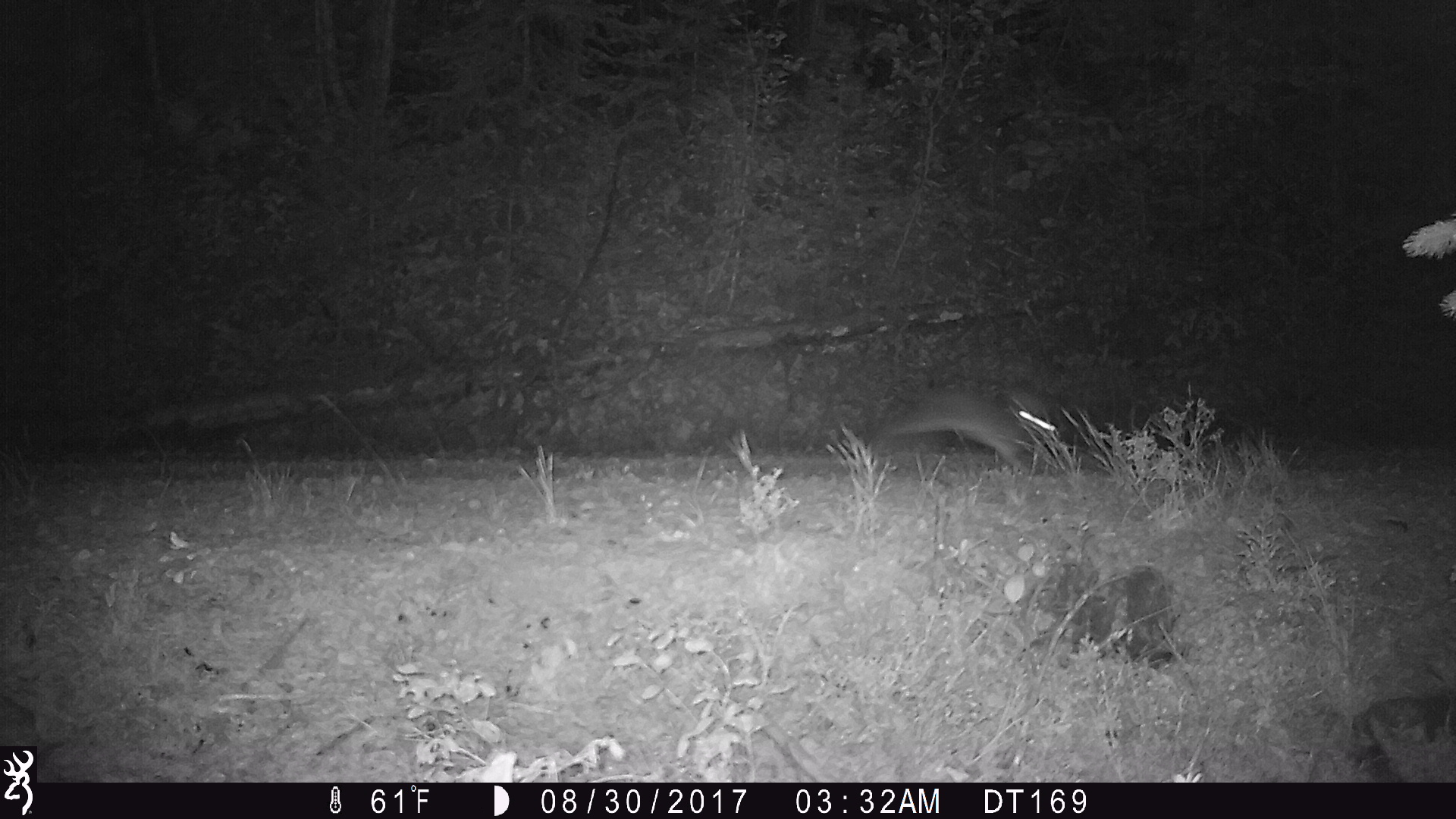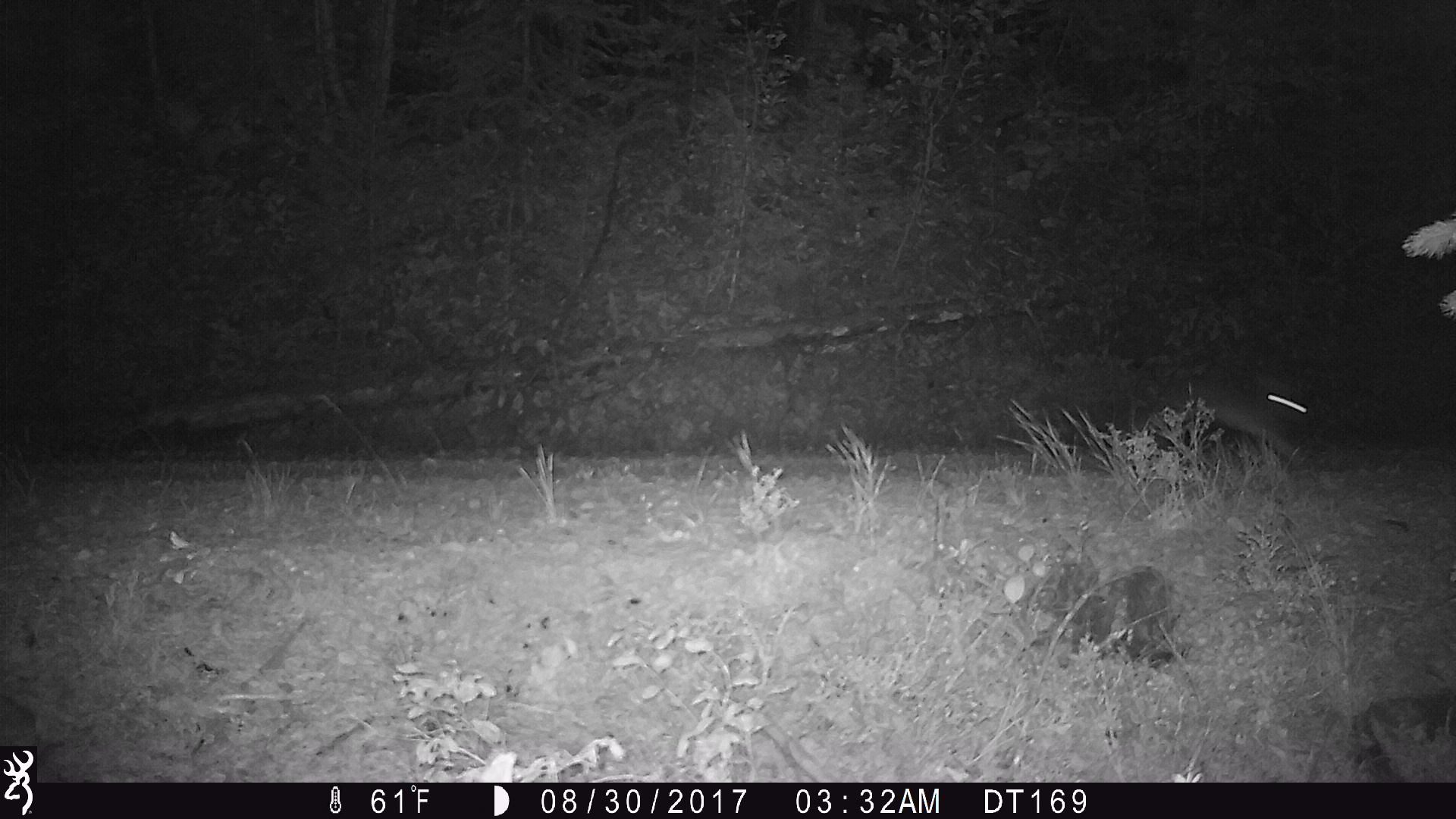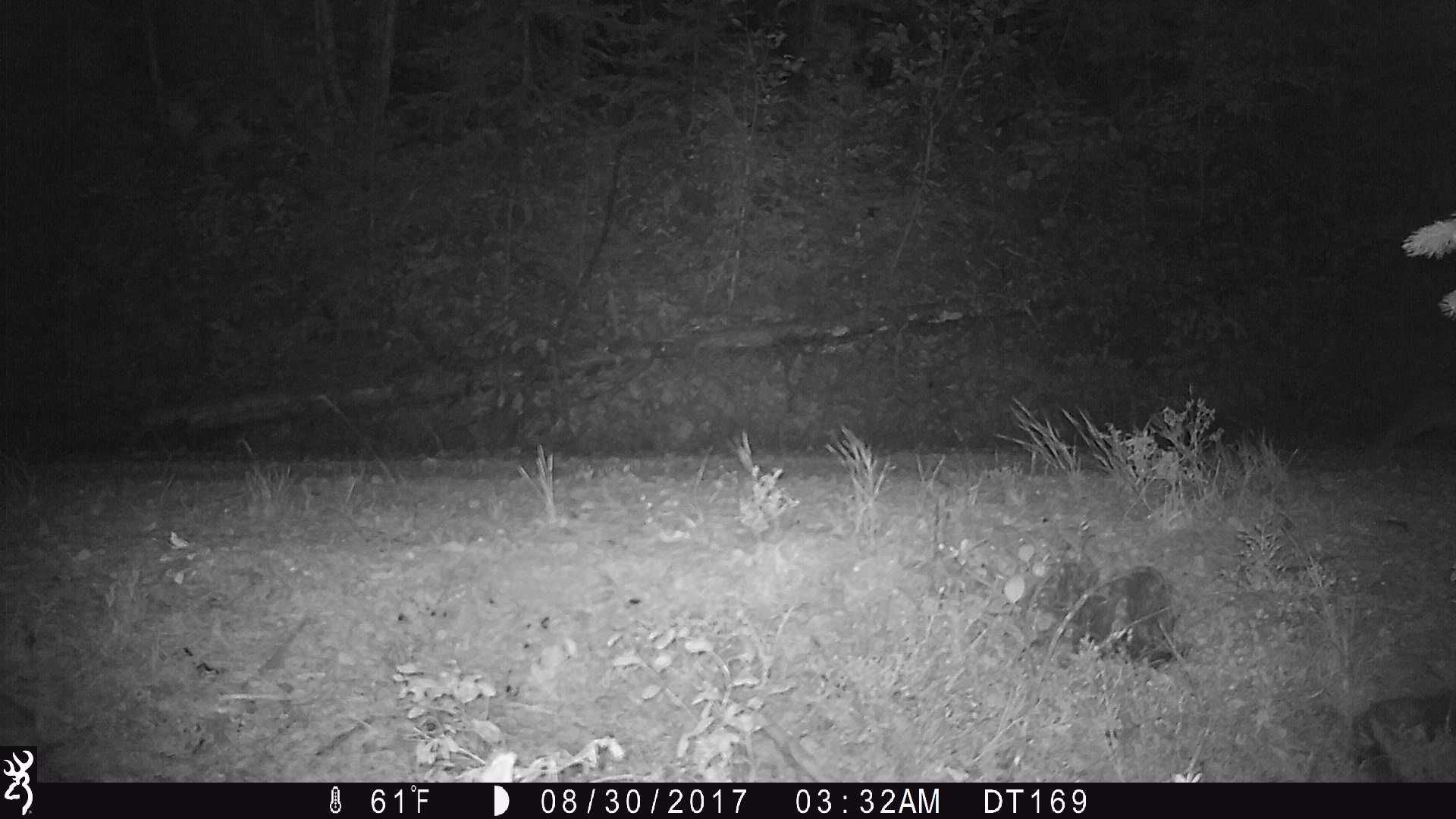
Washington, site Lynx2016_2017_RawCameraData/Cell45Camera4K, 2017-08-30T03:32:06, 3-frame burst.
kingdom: Animalia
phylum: Chordata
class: Mammalia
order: Lagomorpha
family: Leporidae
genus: Lepus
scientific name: Lepus americanus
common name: snowshoe hare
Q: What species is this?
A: Lepus americanus (snowshoe hare).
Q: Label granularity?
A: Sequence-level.